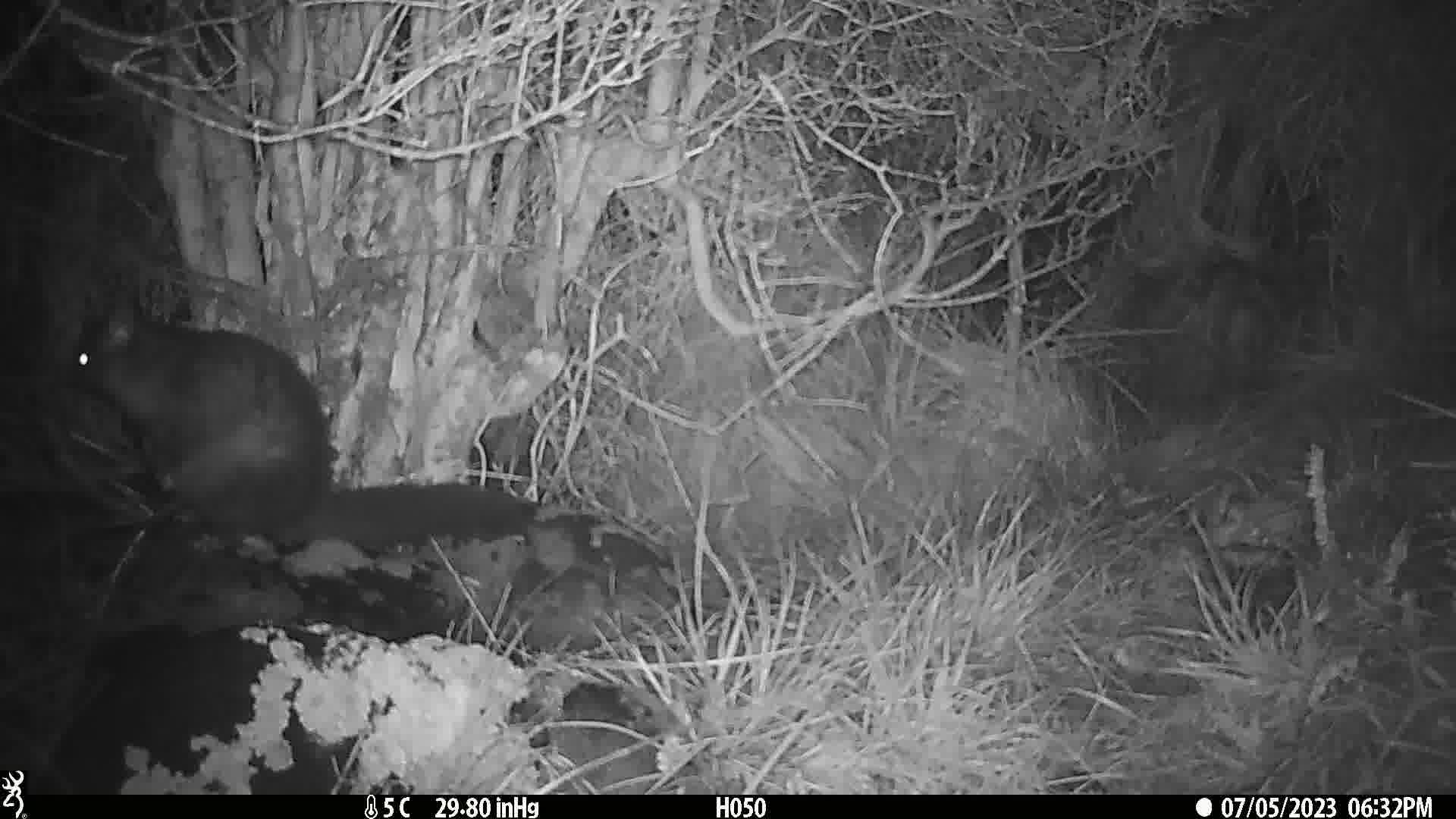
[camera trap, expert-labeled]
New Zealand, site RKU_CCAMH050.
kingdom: Animalia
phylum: Chordata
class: Mammalia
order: Diprotodontia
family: Phalangeridae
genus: Trichosurus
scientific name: Trichosurus vulpecula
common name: common brushtail possum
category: possum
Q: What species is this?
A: Possum (common brushtail possum) (Trichosurus vulpecula).